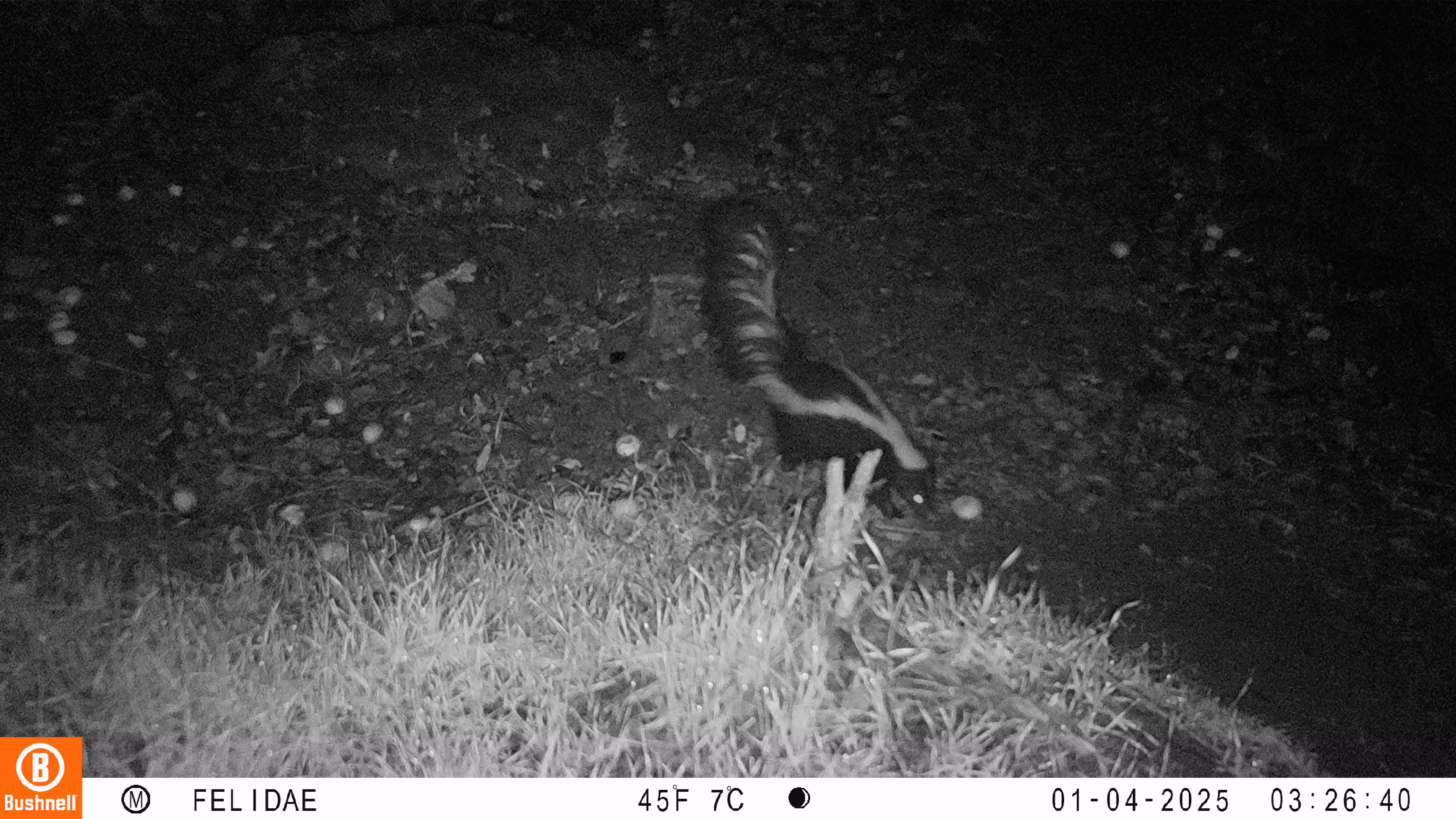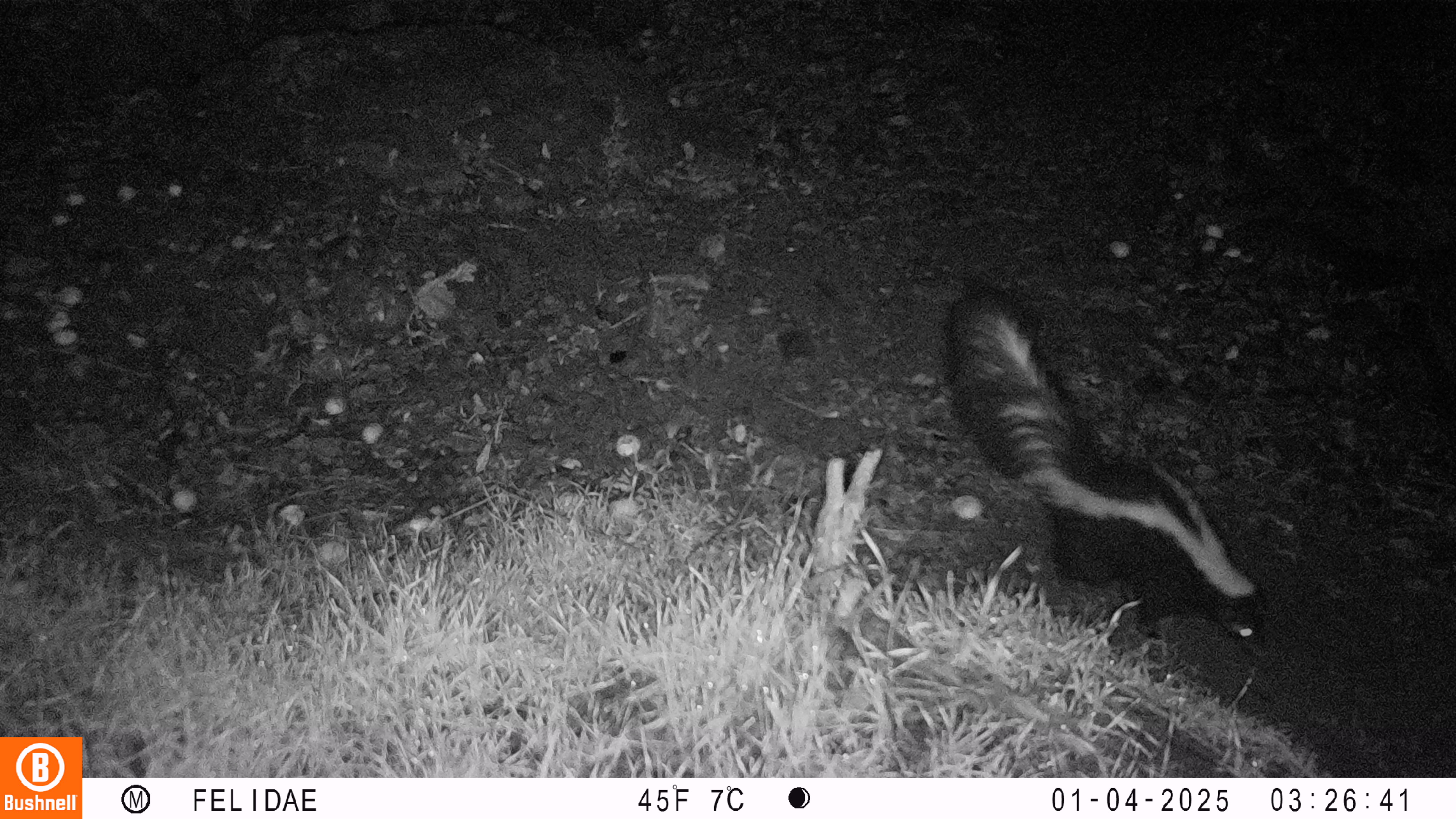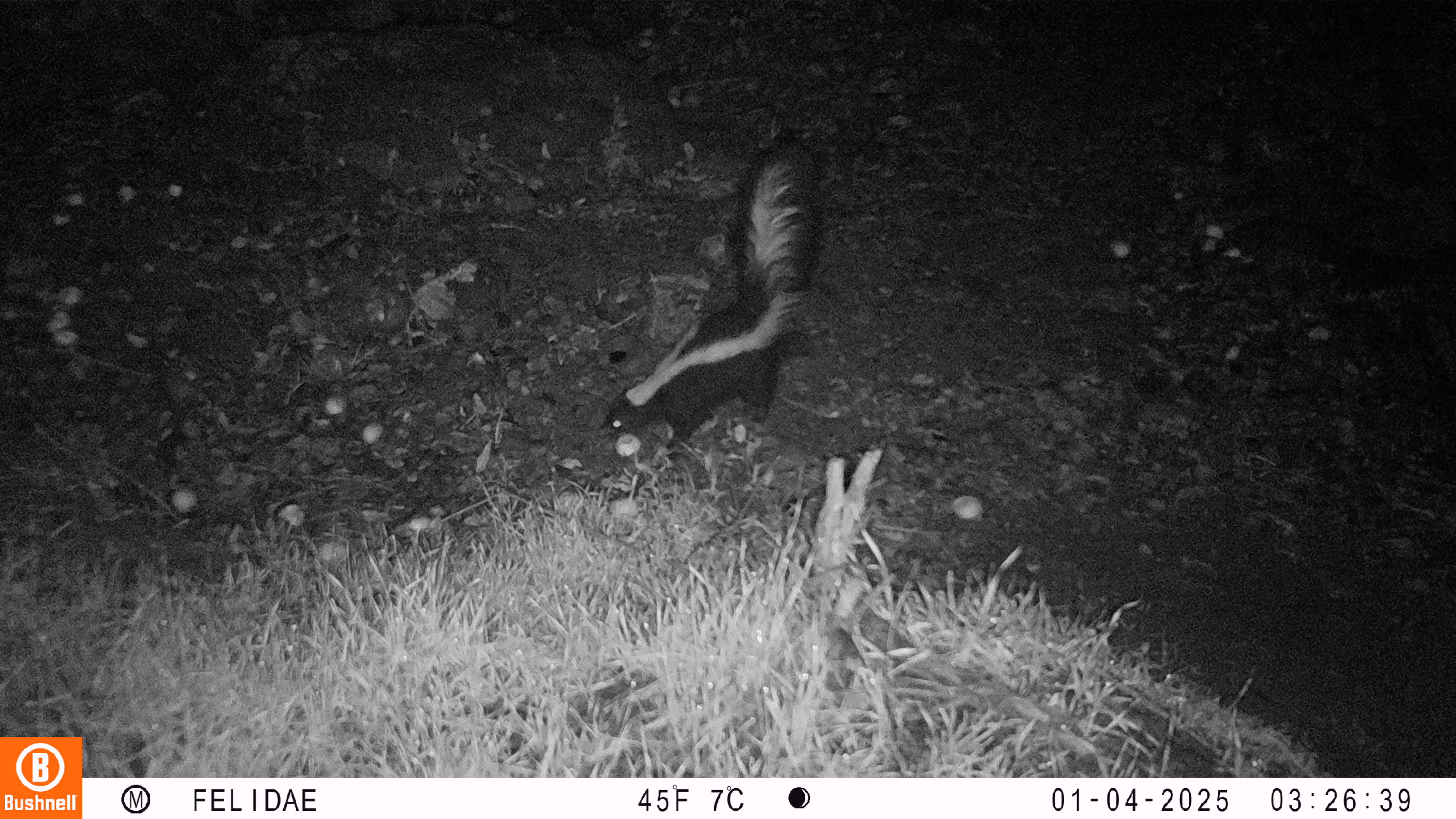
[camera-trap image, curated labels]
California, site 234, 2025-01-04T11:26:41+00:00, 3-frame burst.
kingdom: Animalia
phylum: Chordata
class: Mammalia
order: Carnivora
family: Mephitidae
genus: Mephitis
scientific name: Mephitis mephitis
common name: striped skunk